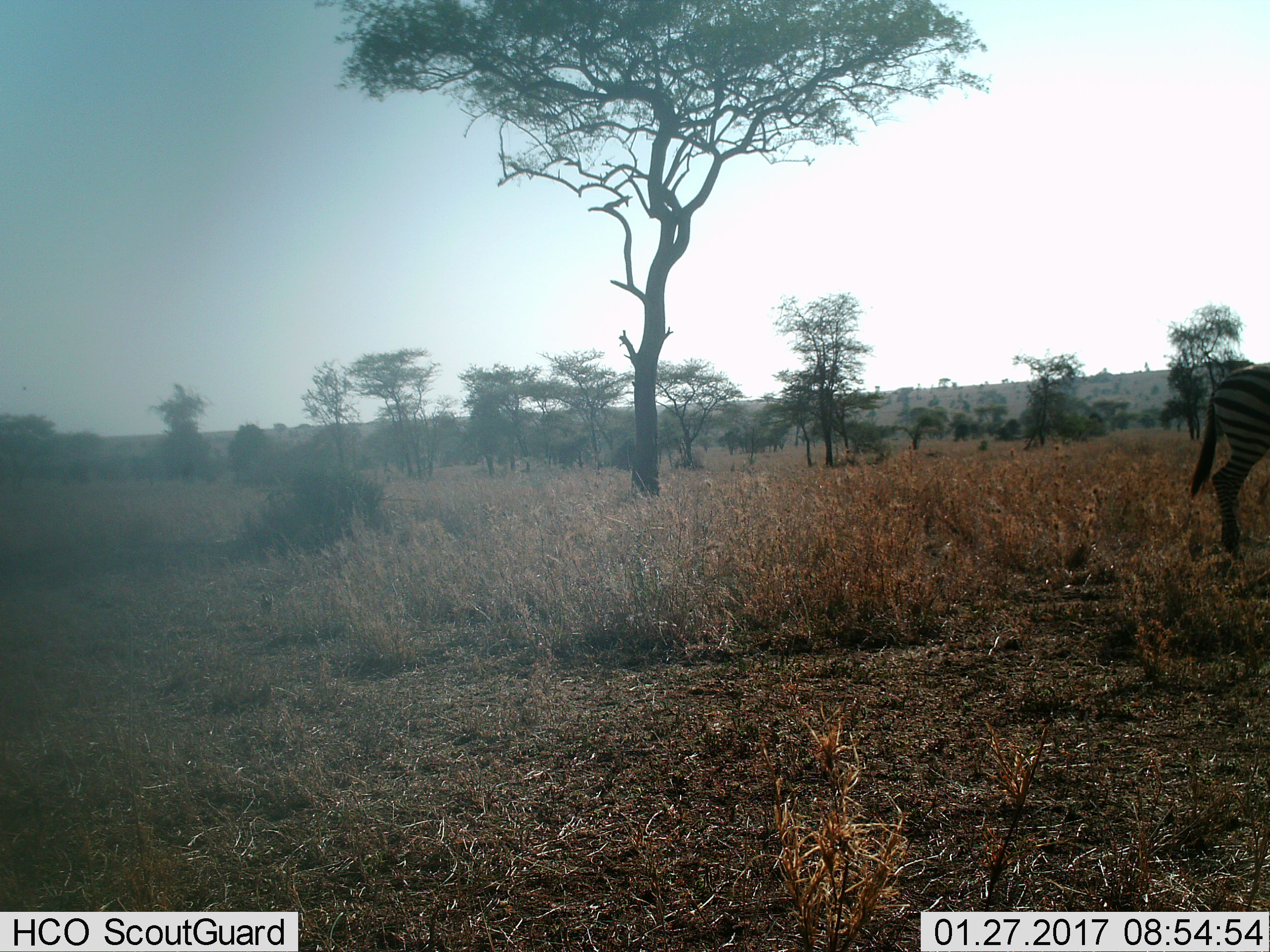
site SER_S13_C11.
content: unidentified animal